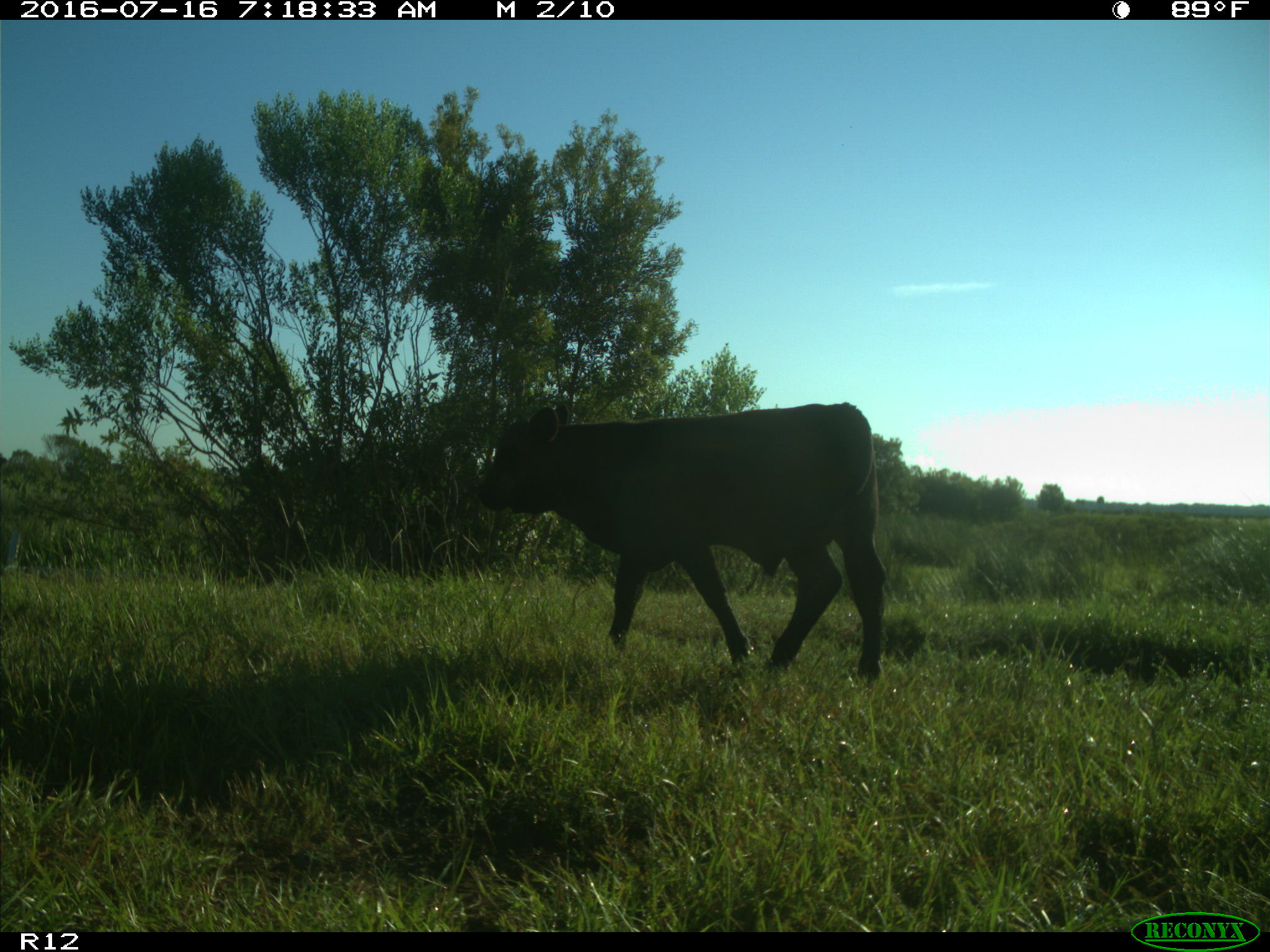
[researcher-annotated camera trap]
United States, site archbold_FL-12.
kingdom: Animalia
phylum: Chordata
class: Mammalia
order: Artiodactyla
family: Bovidae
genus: Bos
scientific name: Bos taurus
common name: domestic cow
Bos taurus (domestic cow).